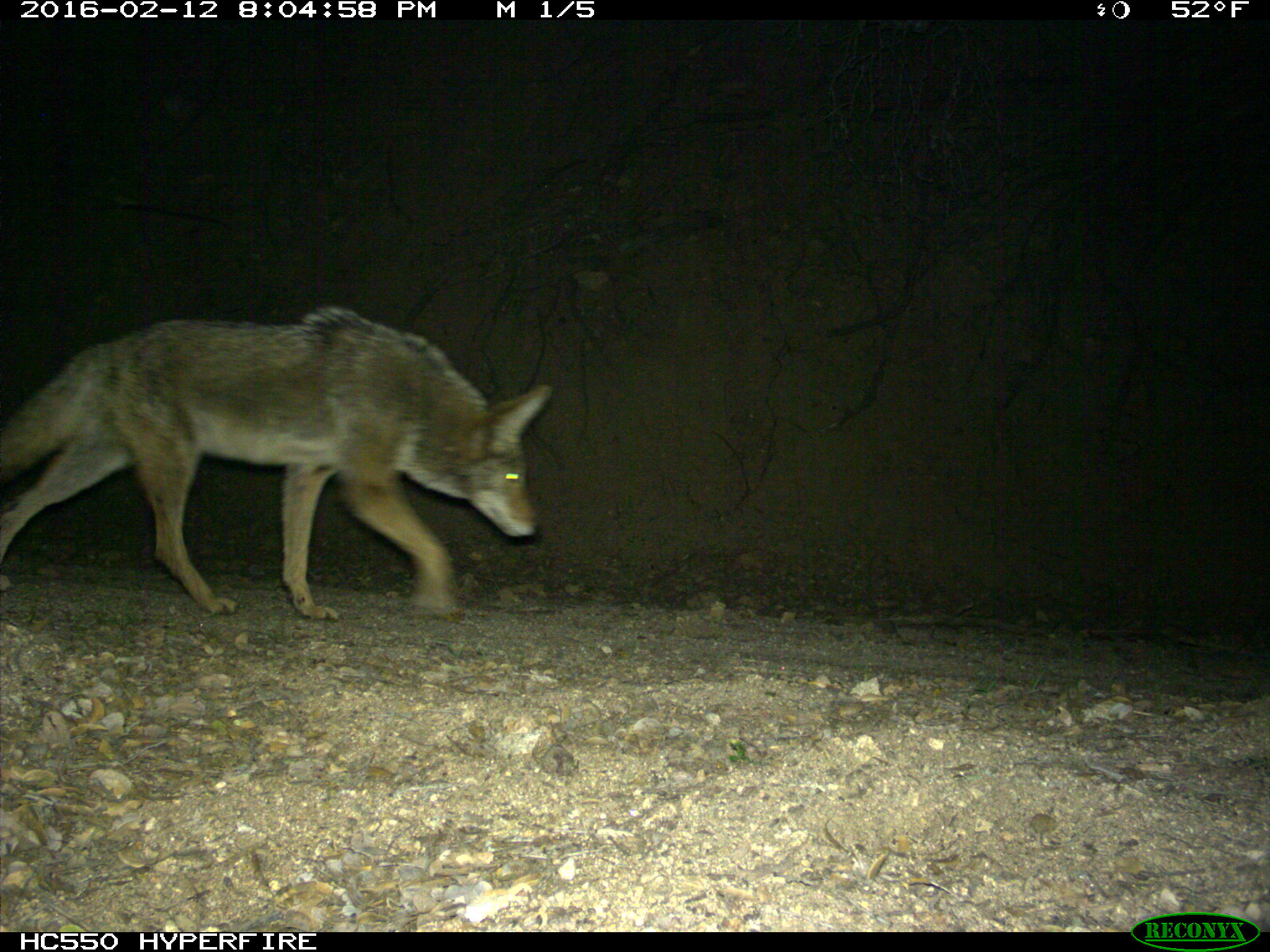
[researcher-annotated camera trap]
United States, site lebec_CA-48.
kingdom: Animalia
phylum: Chordata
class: Mammalia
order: Carnivora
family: Canidae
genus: Canis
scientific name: Canis latrans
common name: coyote